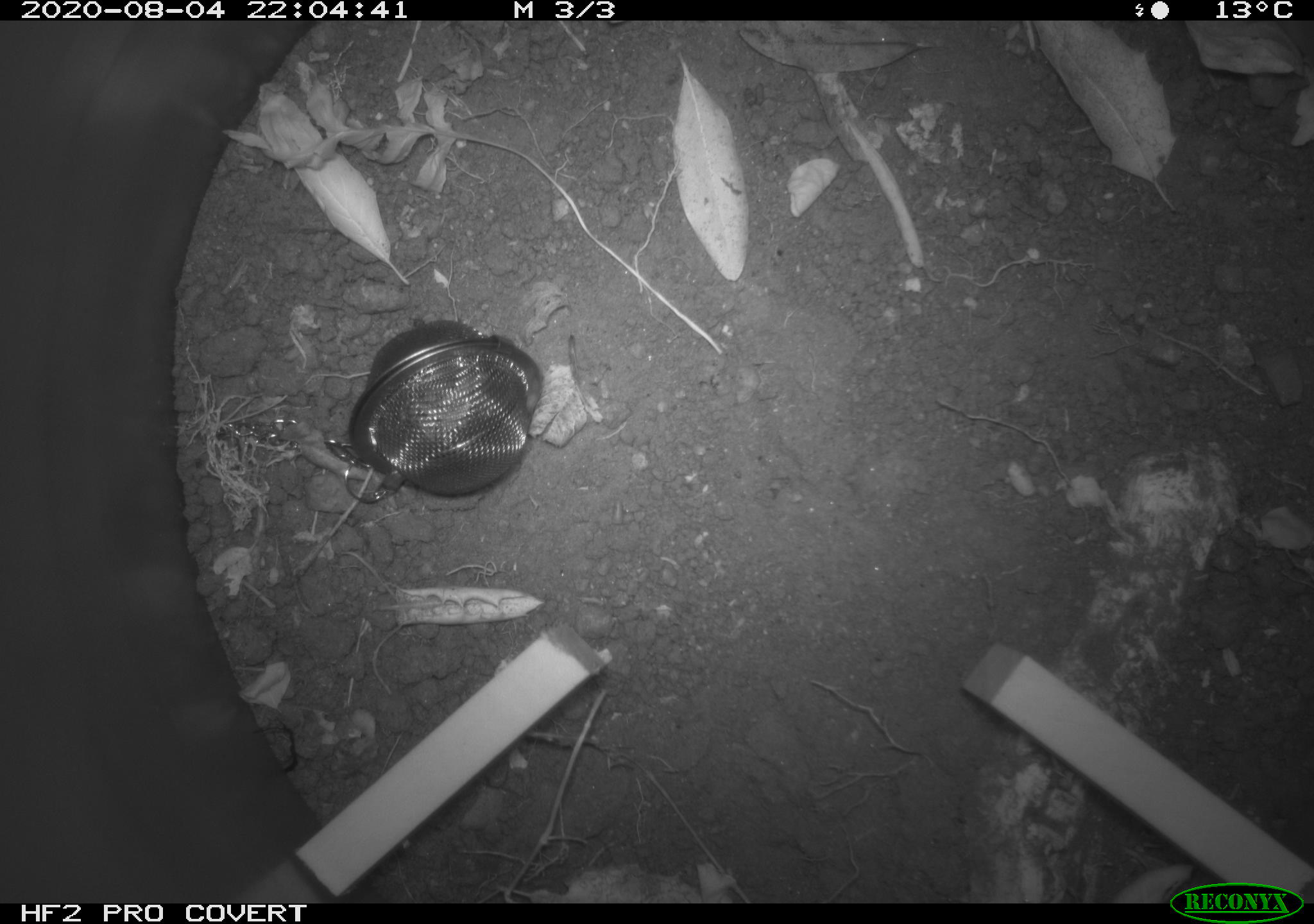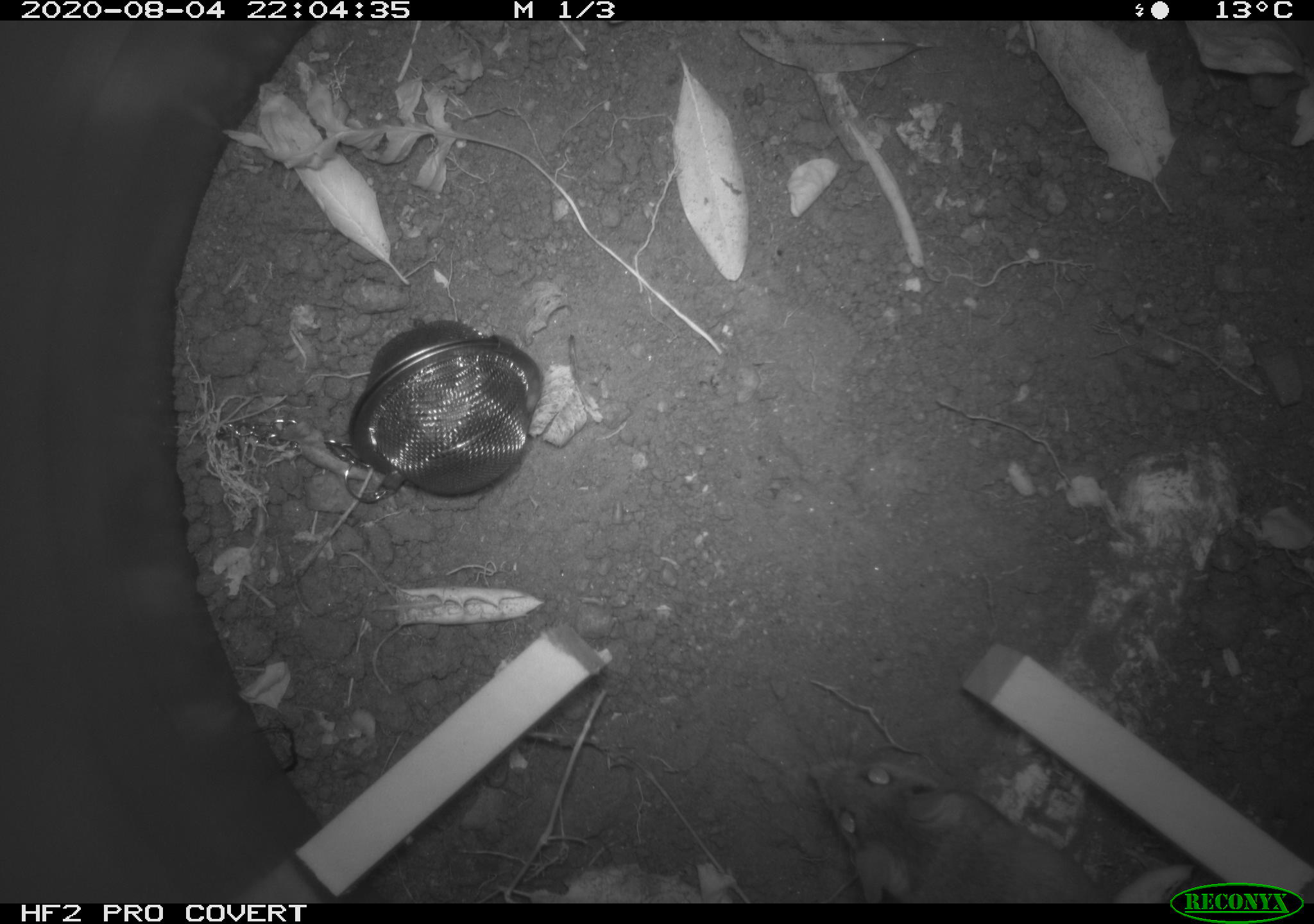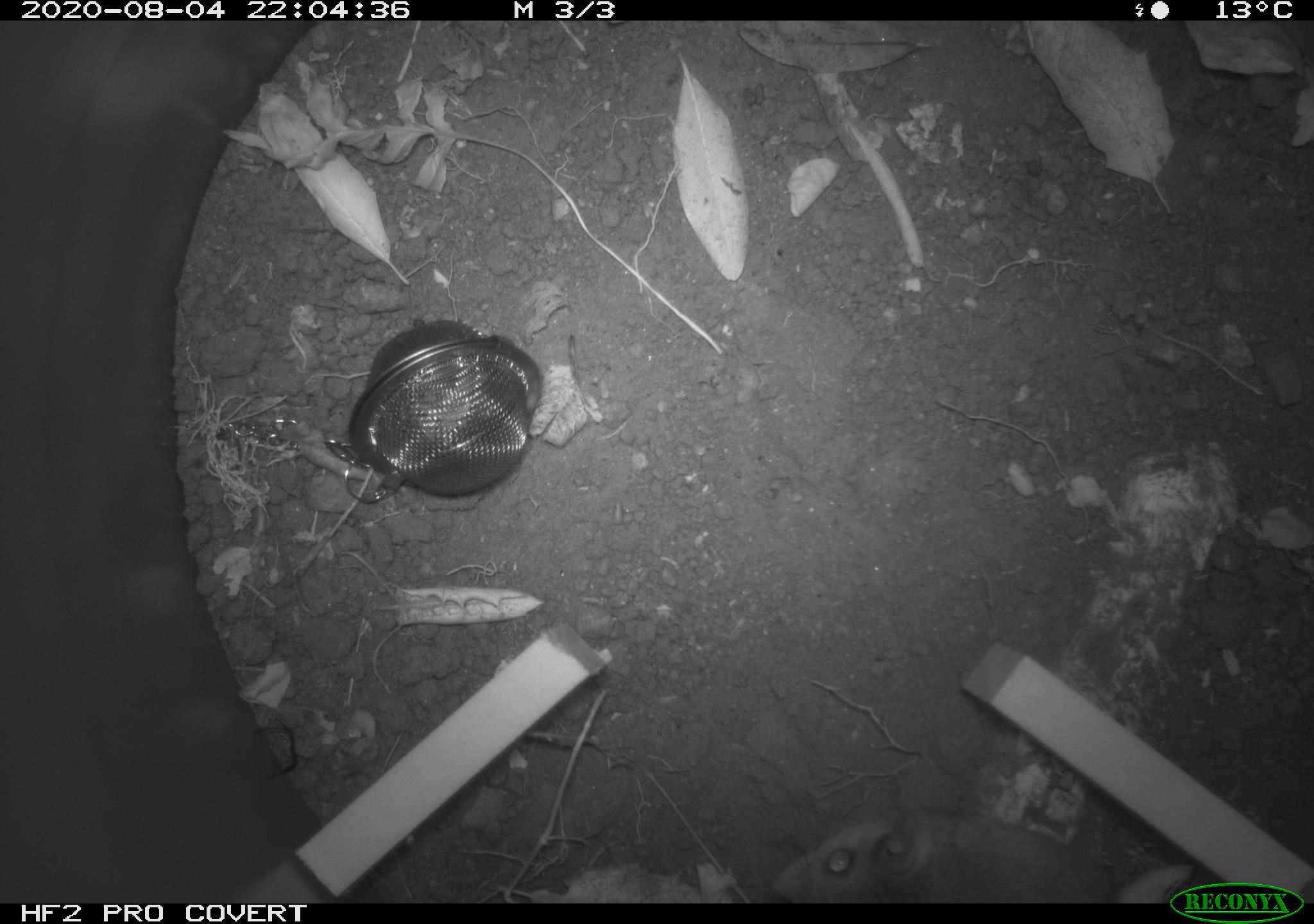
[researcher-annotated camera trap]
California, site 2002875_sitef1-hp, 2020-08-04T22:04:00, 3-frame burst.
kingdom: Animalia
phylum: Chordata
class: Mammalia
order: Rodentia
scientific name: Rodentia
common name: rodent